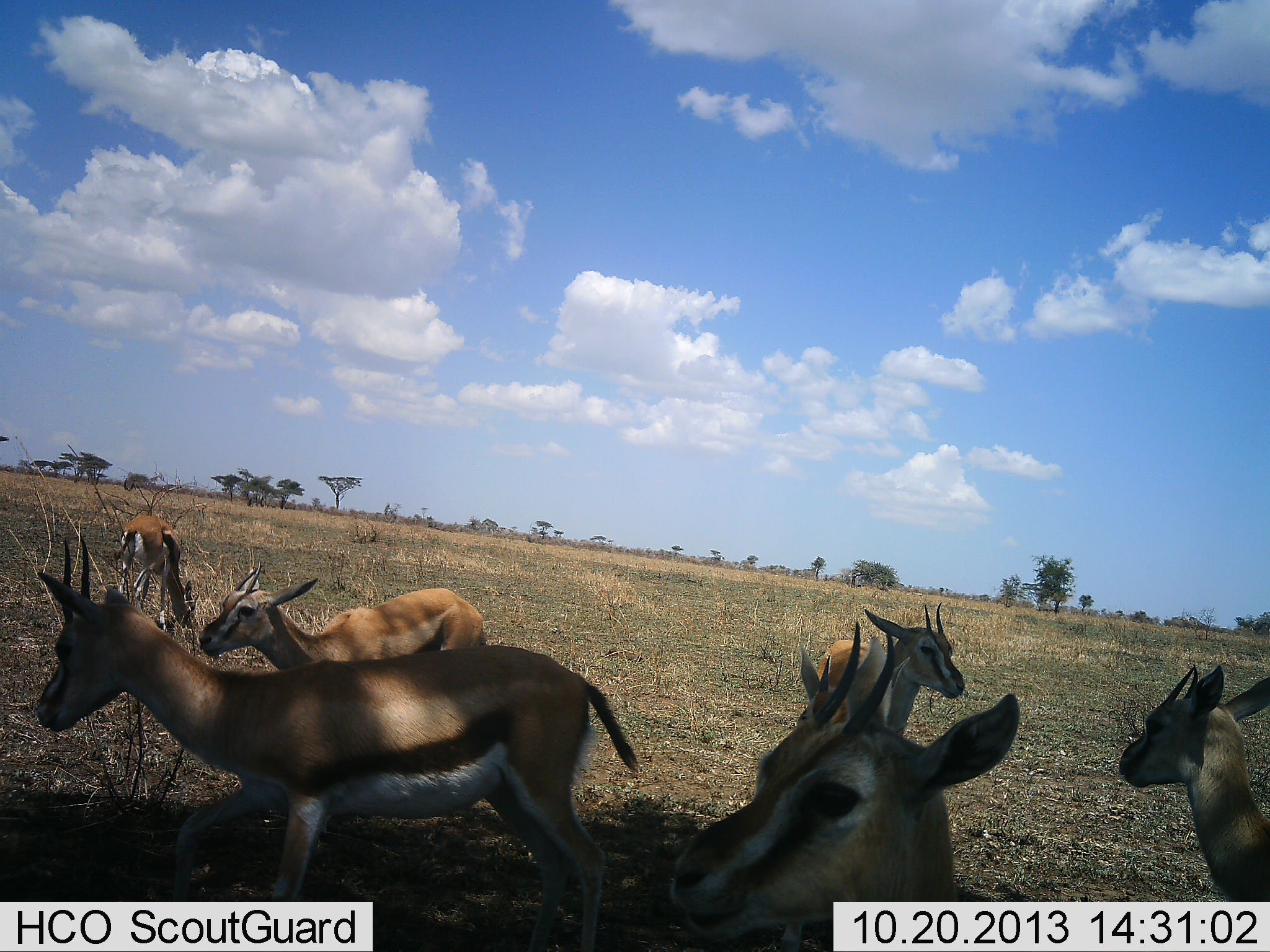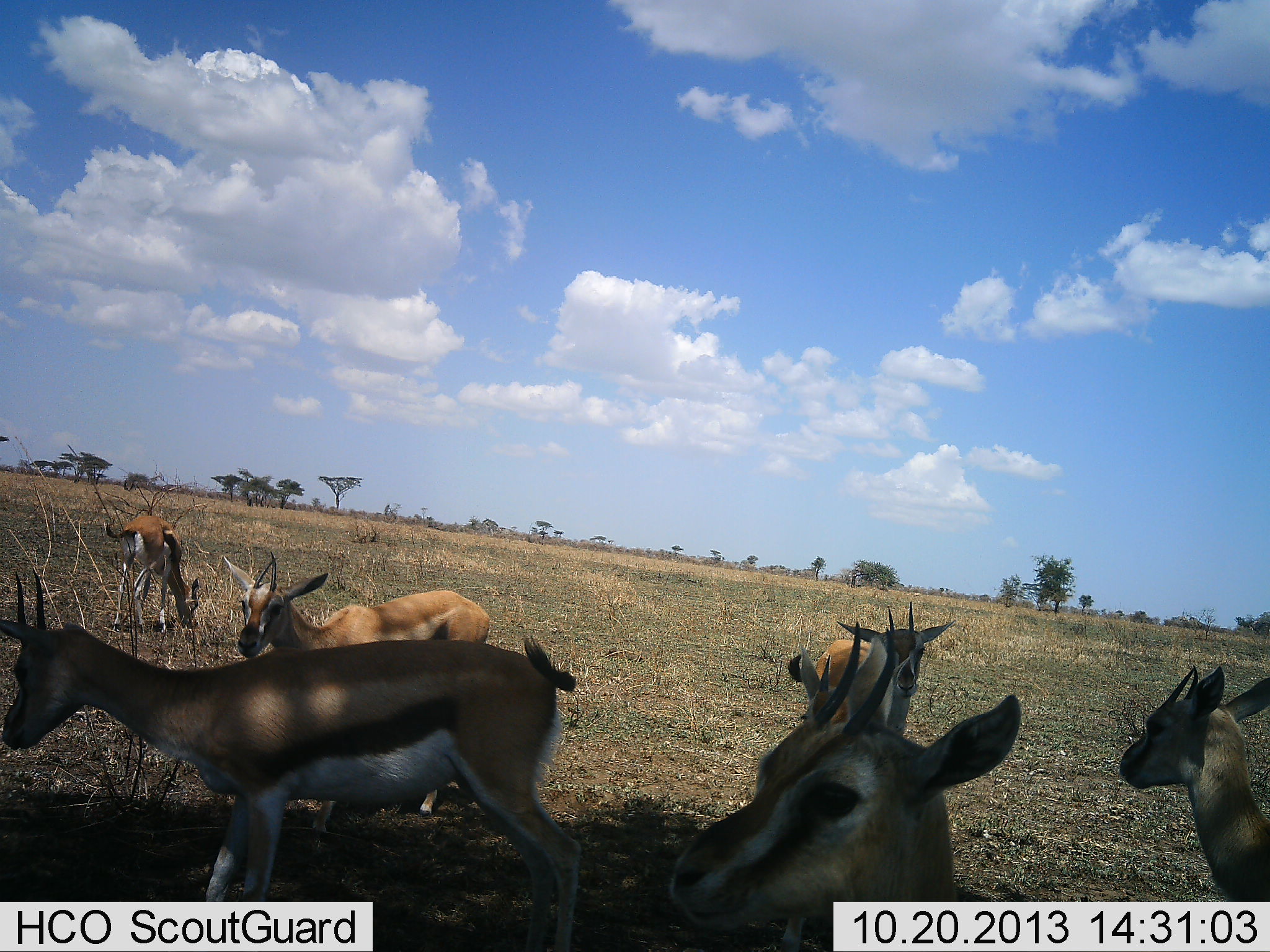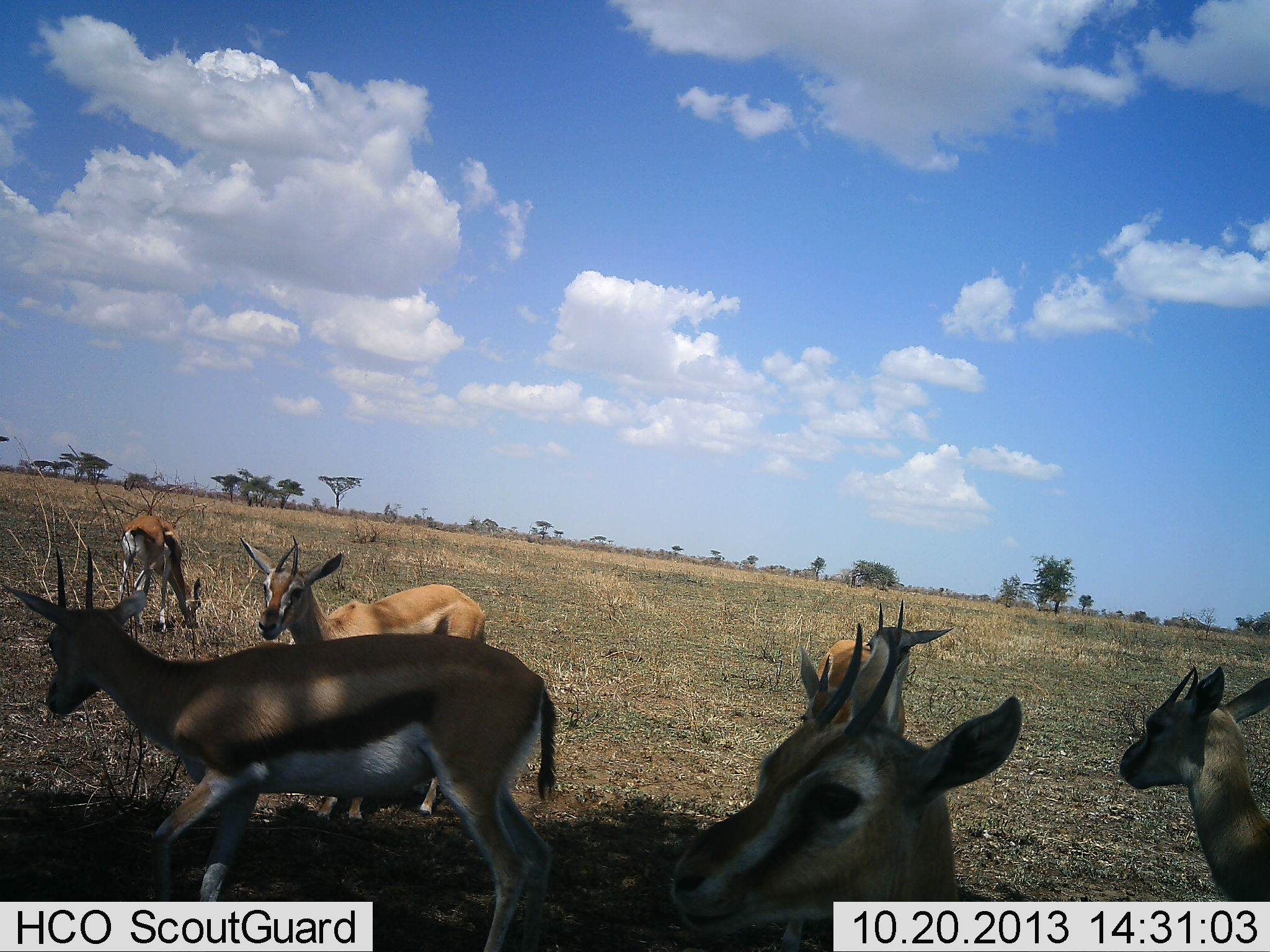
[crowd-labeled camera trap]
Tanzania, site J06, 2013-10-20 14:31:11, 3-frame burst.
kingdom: Animalia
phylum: Chordata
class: Mammalia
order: Artiodactyla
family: Bovidae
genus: Eudorcas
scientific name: Eudorcas thomsonii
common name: thomson's gazelle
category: gazellethomsons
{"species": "gazellethomsons (thomson's gazelle) (Eudorcas thomsonii)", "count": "6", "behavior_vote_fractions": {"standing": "82%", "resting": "0%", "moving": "29%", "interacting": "18%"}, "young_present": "0%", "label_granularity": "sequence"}